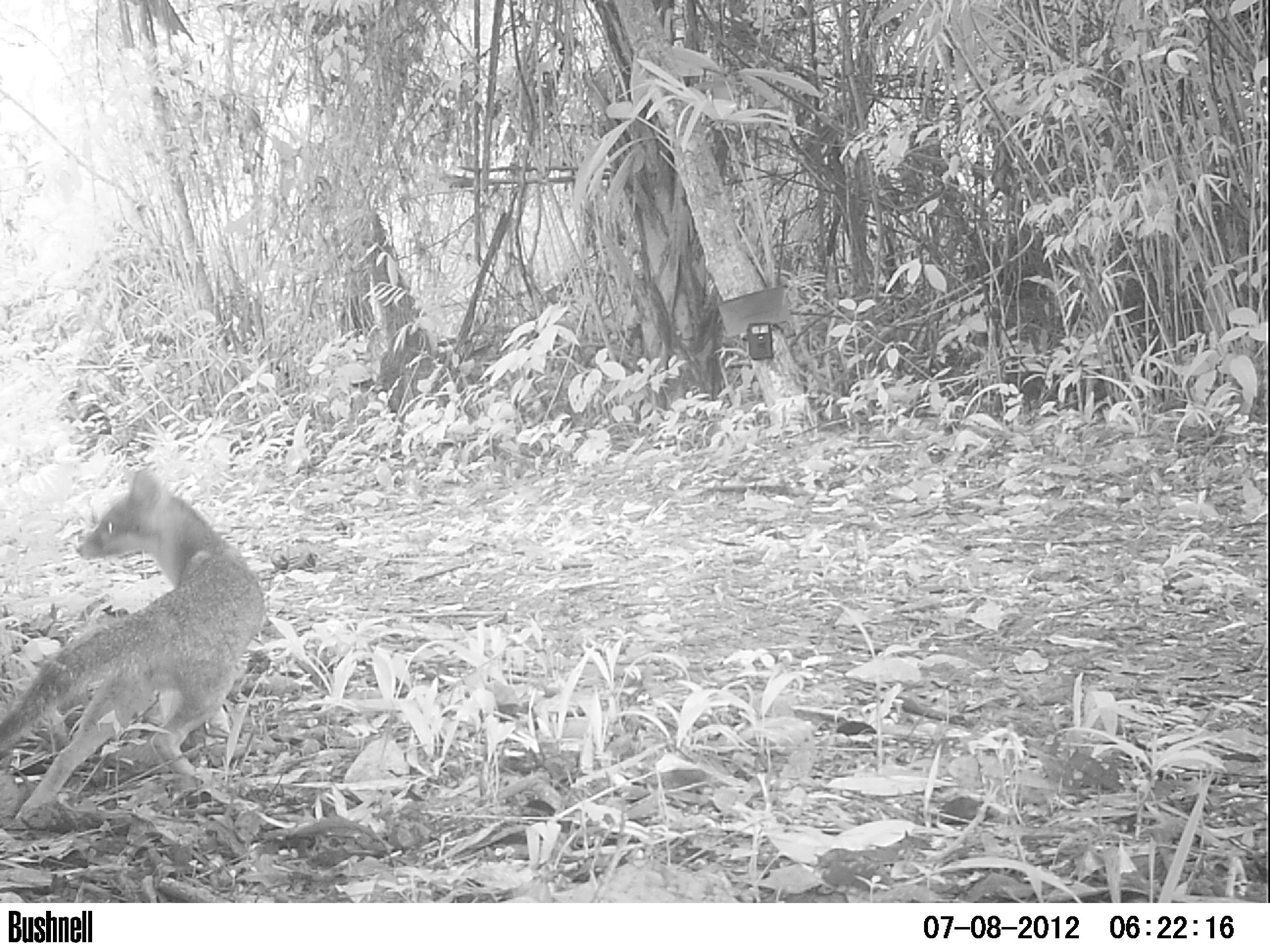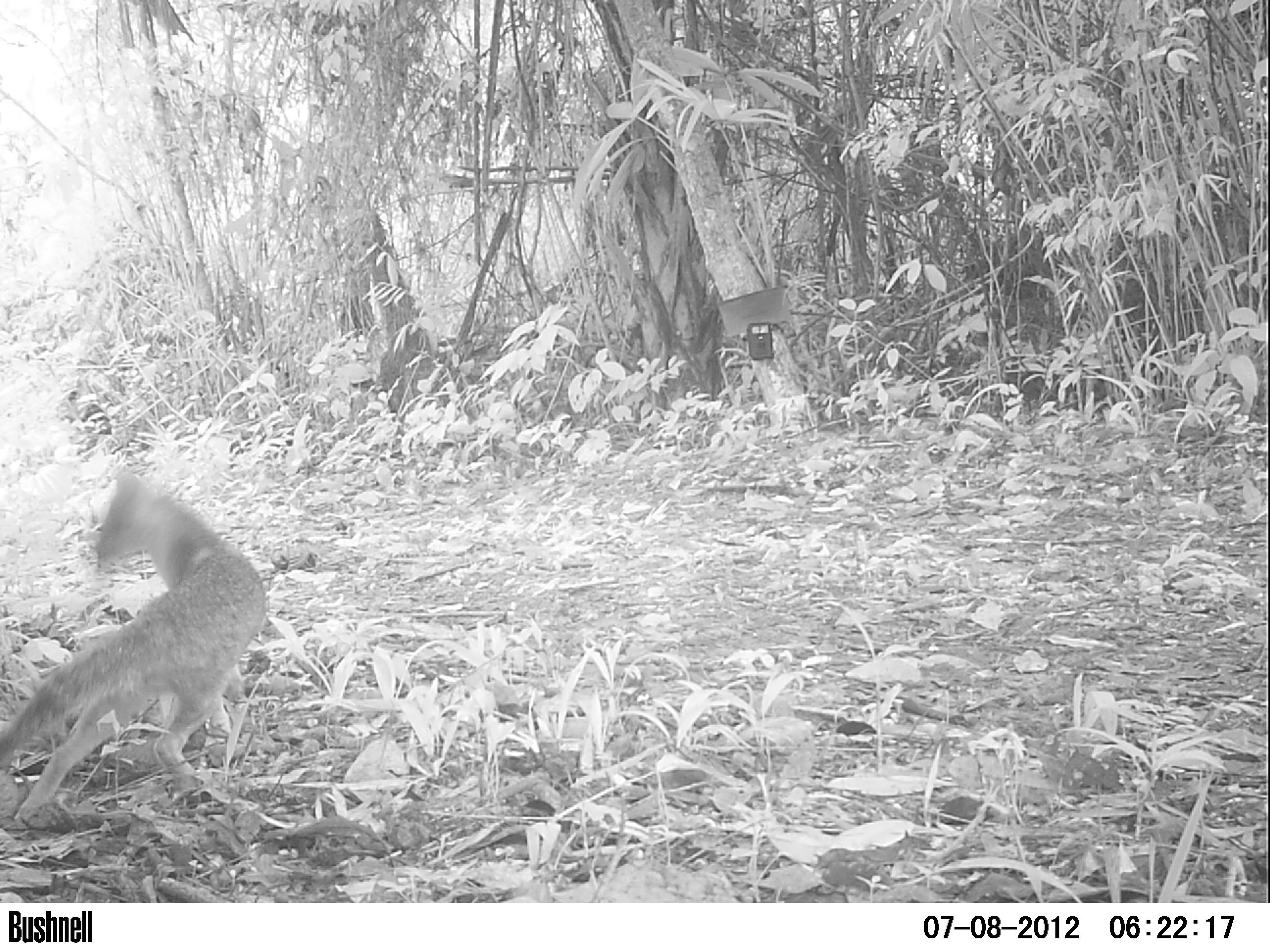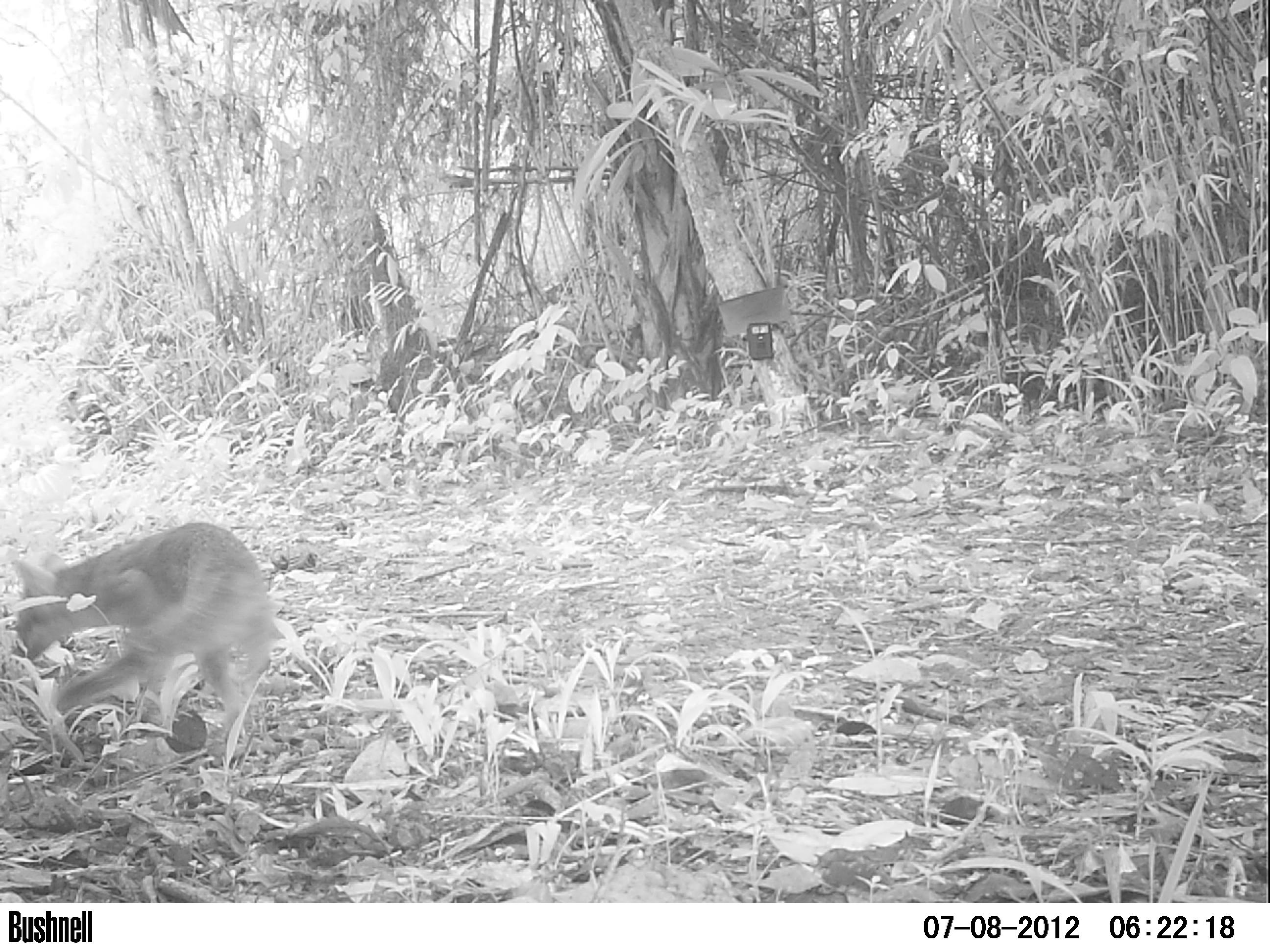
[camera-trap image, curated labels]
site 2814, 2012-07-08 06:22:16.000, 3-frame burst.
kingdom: Animalia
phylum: Chordata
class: Mammalia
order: Carnivora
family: Canidae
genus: Urocyon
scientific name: Urocyon cinereoargenteus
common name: gray fox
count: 1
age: adult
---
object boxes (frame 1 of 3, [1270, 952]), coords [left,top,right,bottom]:
urocyon cinereoargenteus: [0,467,266,821]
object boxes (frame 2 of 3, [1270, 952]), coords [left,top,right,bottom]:
urocyon cinereoargenteus: [0,469,268,819]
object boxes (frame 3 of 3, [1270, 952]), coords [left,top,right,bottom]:
urocyon cinereoargenteus: [10,522,279,744]